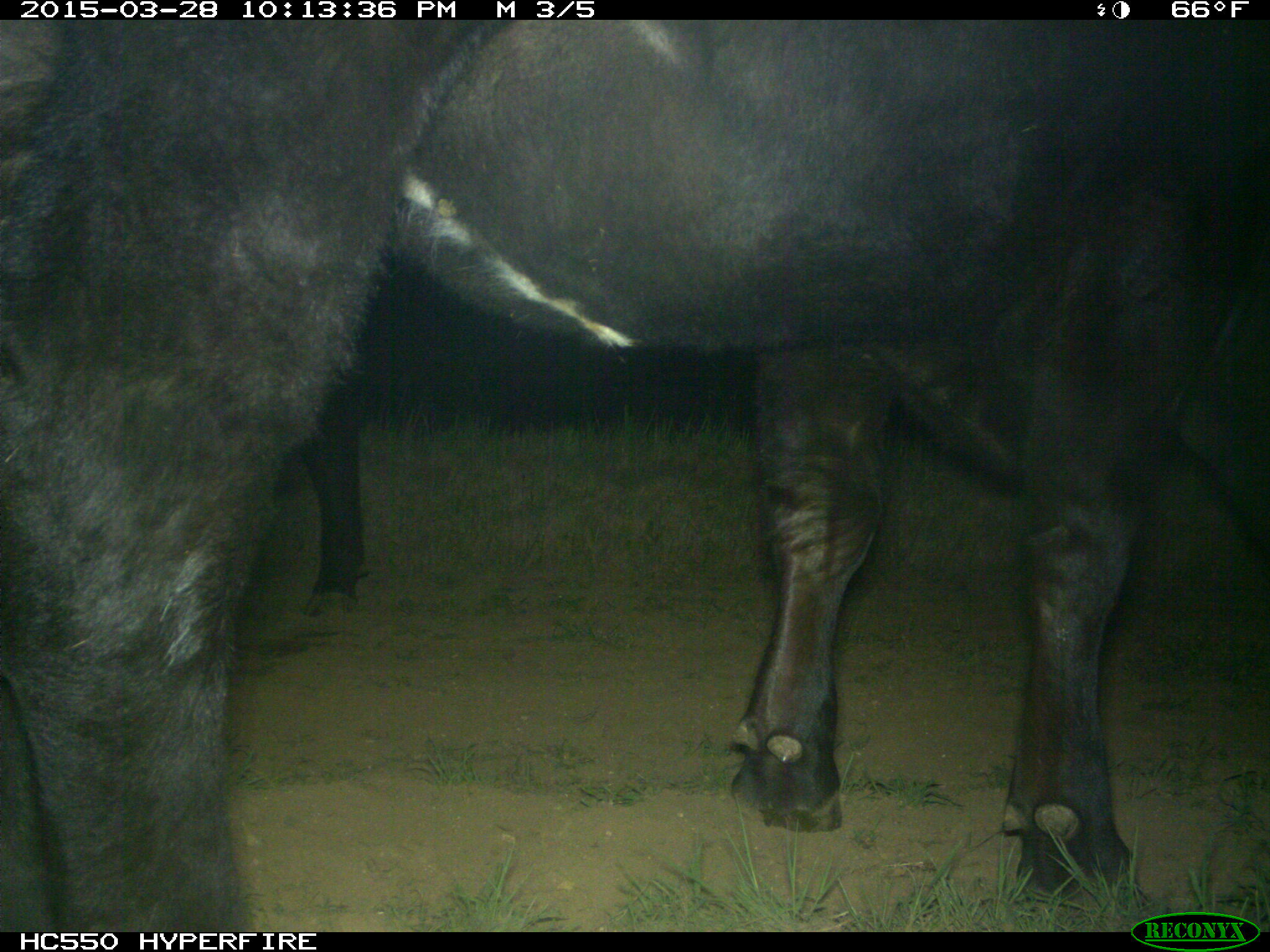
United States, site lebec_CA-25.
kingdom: Animalia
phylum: Chordata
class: Mammalia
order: Artiodactyla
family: Bovidae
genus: Bos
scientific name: Bos taurus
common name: domestic cow